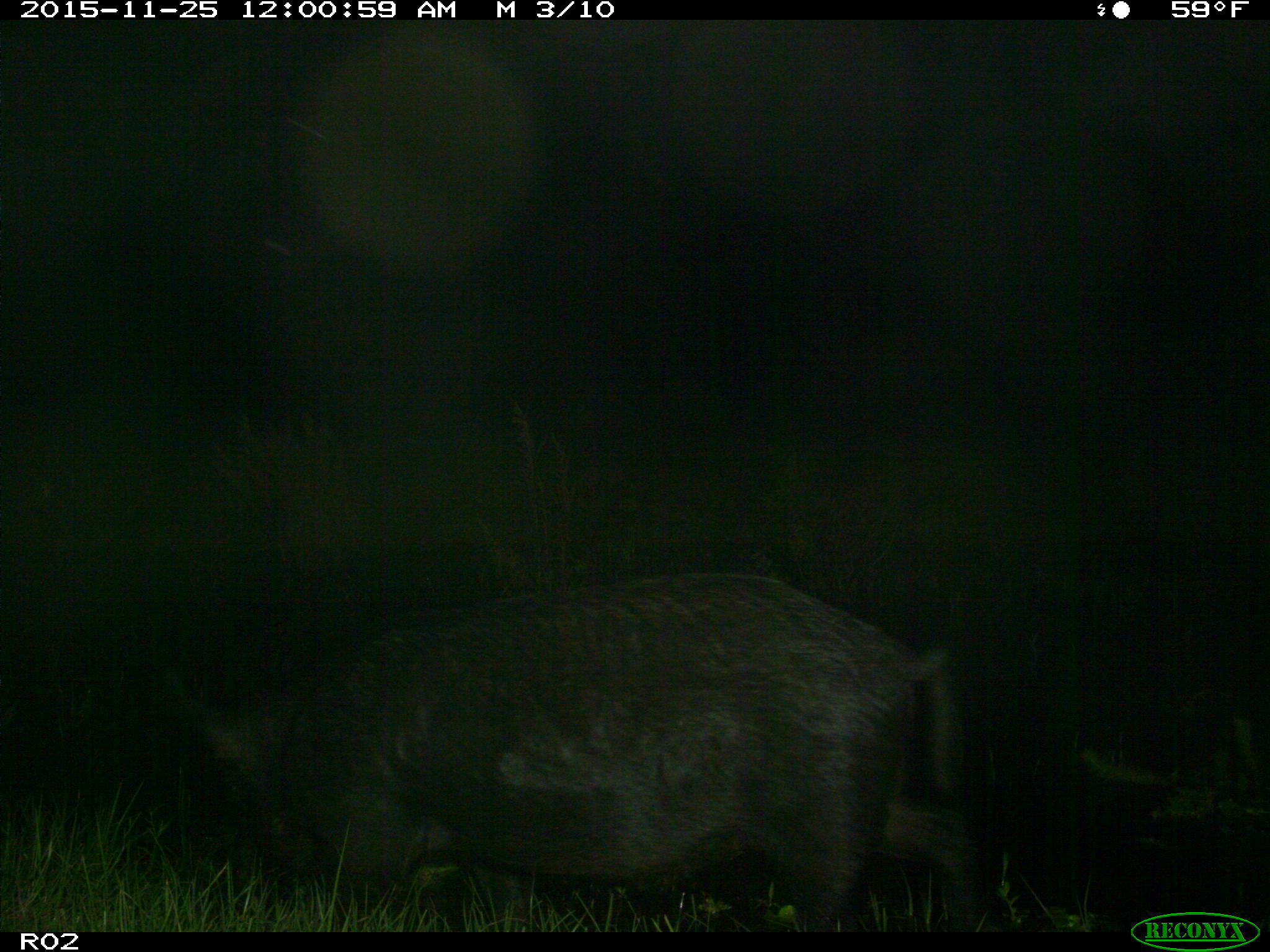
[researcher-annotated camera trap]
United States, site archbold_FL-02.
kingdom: Animalia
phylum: Chordata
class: Mammalia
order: Artiodactyla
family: Suidae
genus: Sus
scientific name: Sus scrofa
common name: wild boar